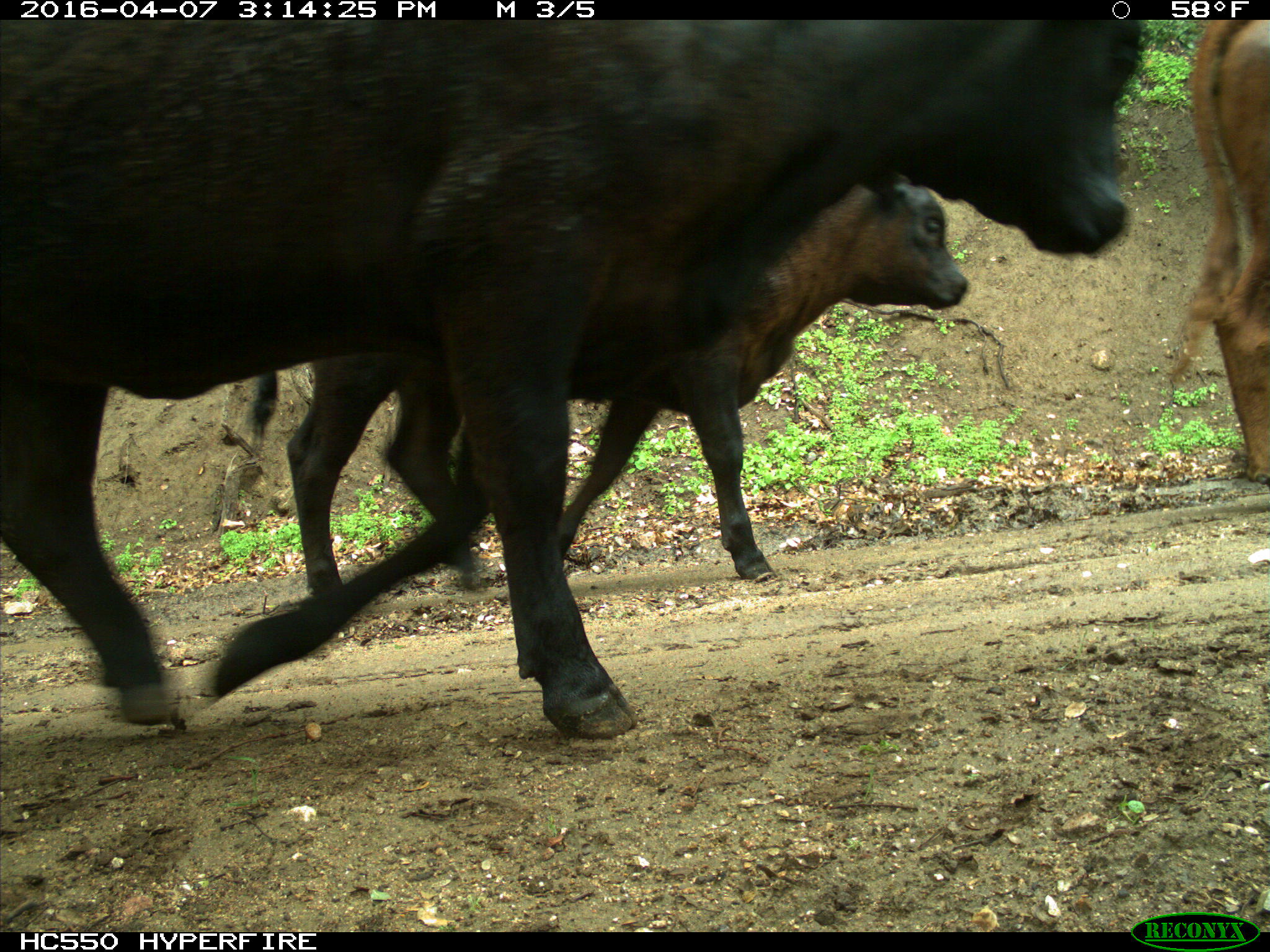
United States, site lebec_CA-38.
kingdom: Animalia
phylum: Chordata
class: Mammalia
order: Artiodactyla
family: Bovidae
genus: Bos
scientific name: Bos taurus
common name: domestic cow